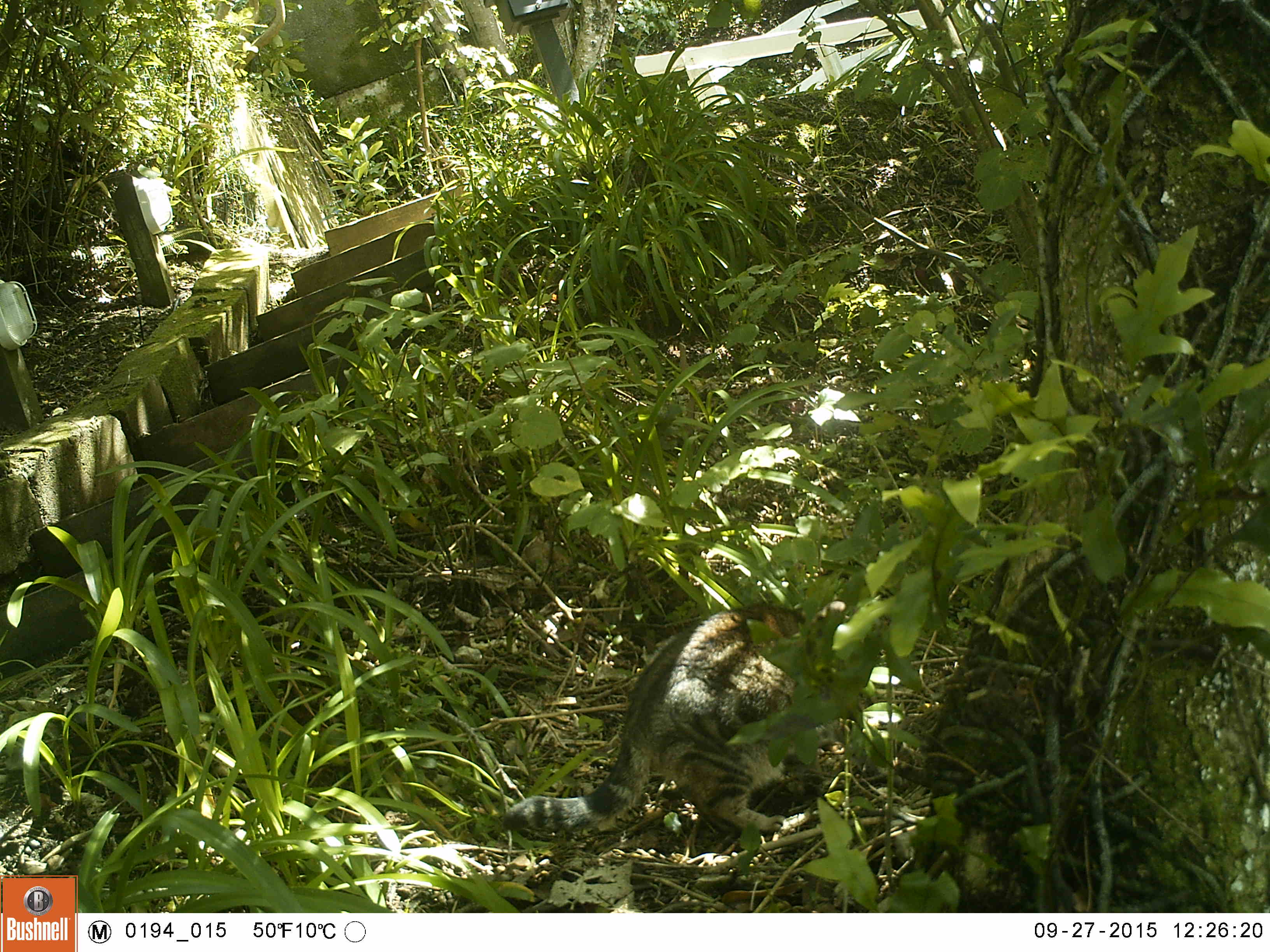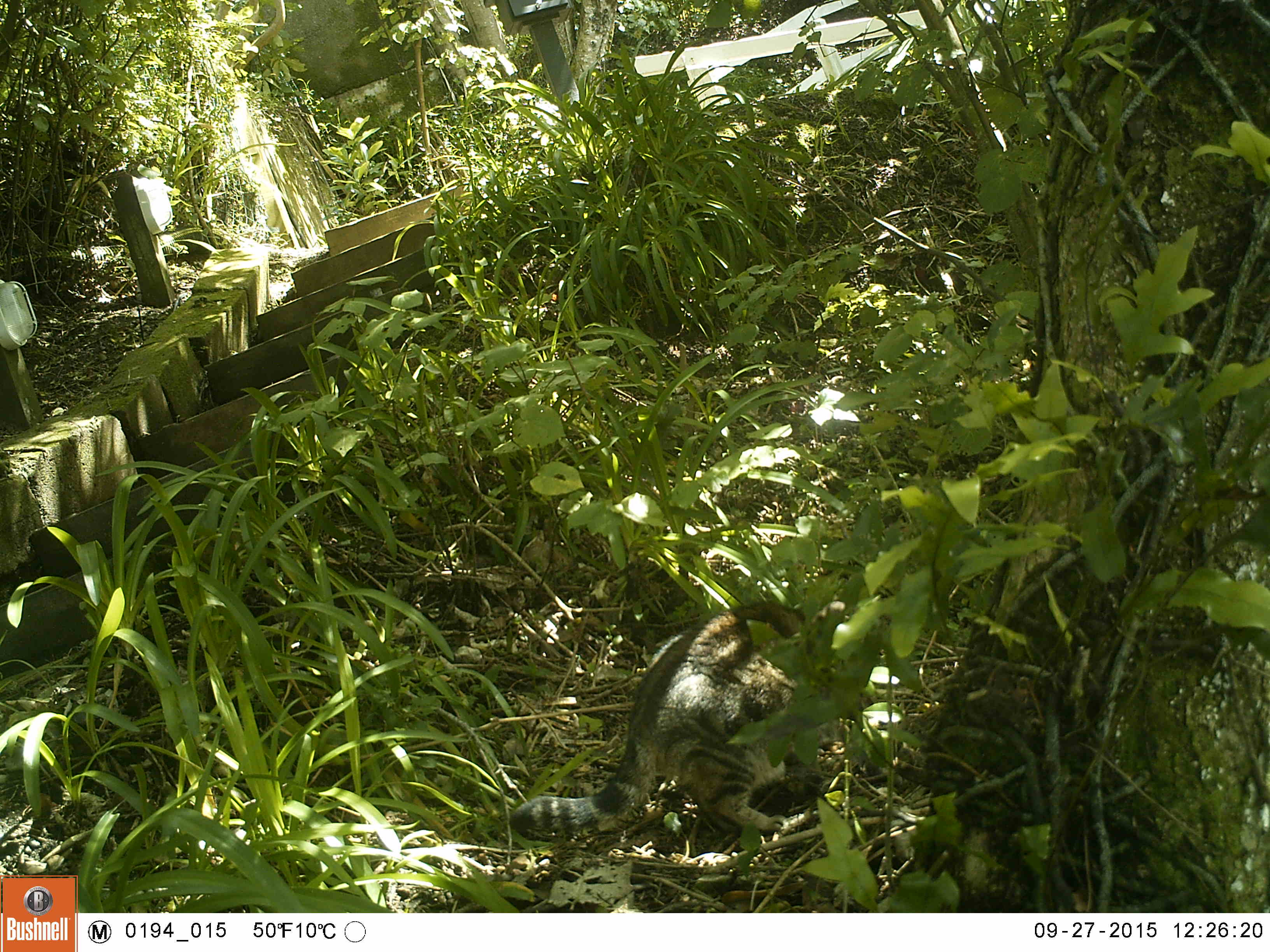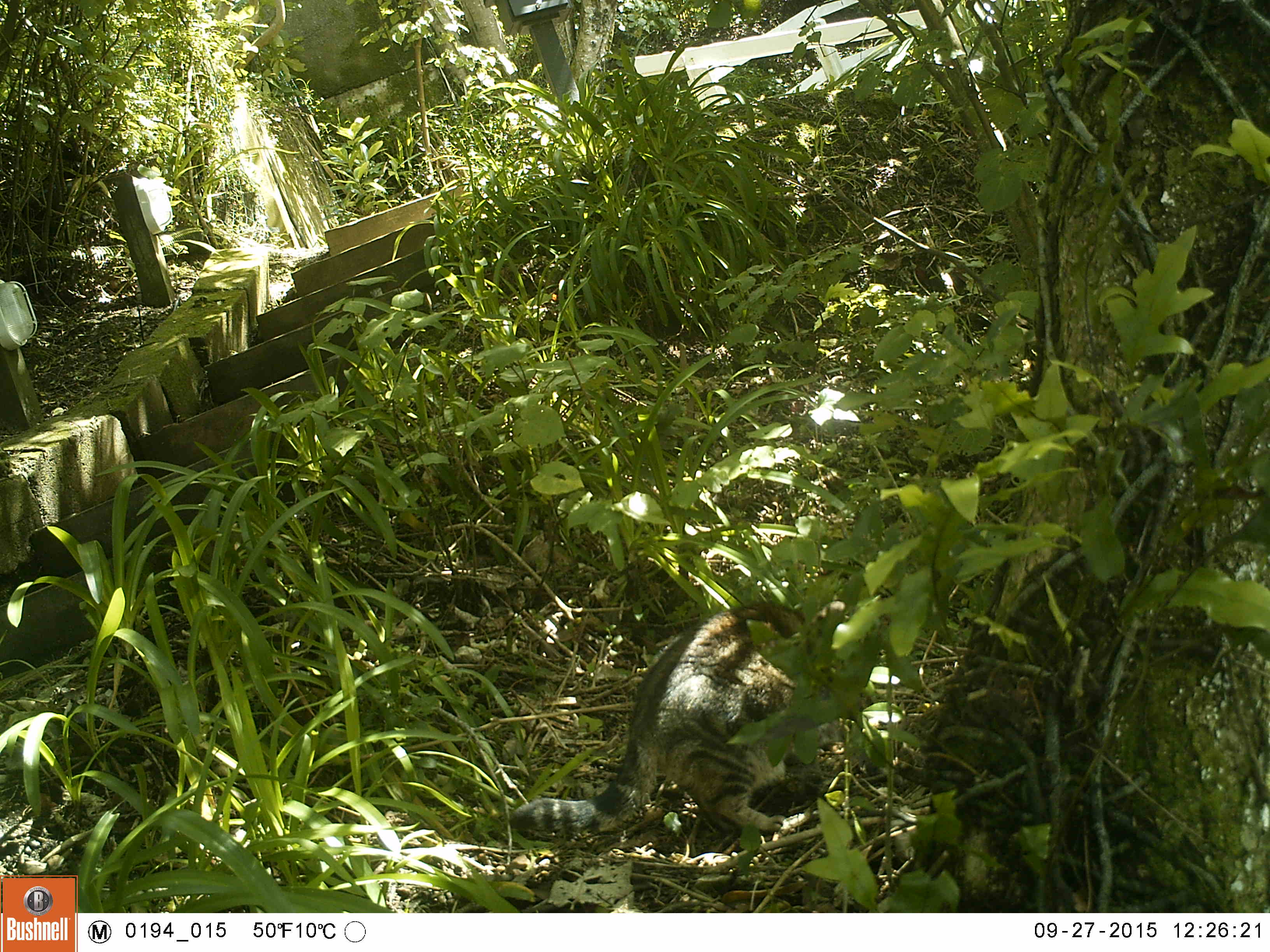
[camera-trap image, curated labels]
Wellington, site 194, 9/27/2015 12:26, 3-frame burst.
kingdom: Animalia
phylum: Chordata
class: Mammalia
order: Carnivora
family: Felidae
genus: Felis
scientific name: Felis catus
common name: cat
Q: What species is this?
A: Cat (Felis catus).